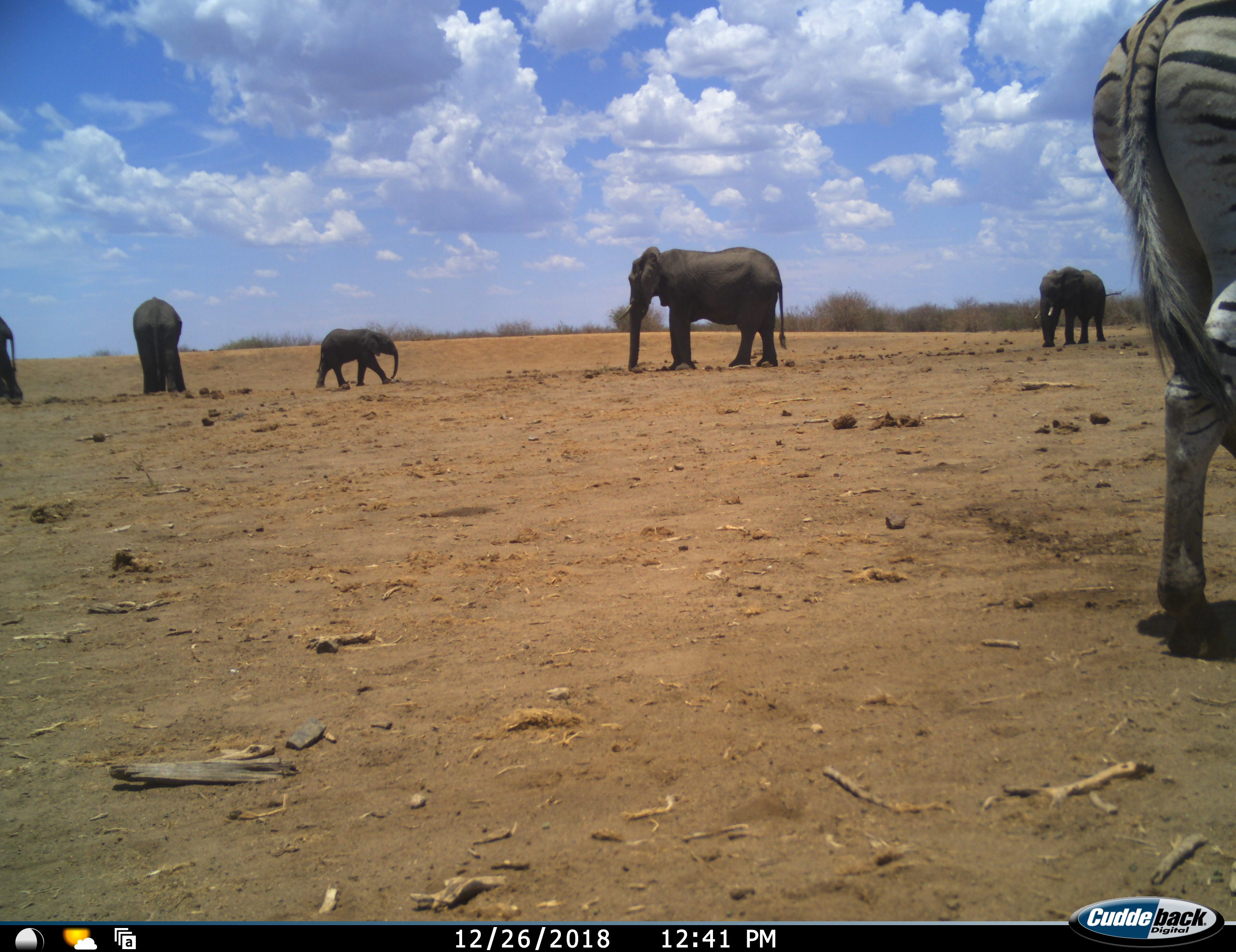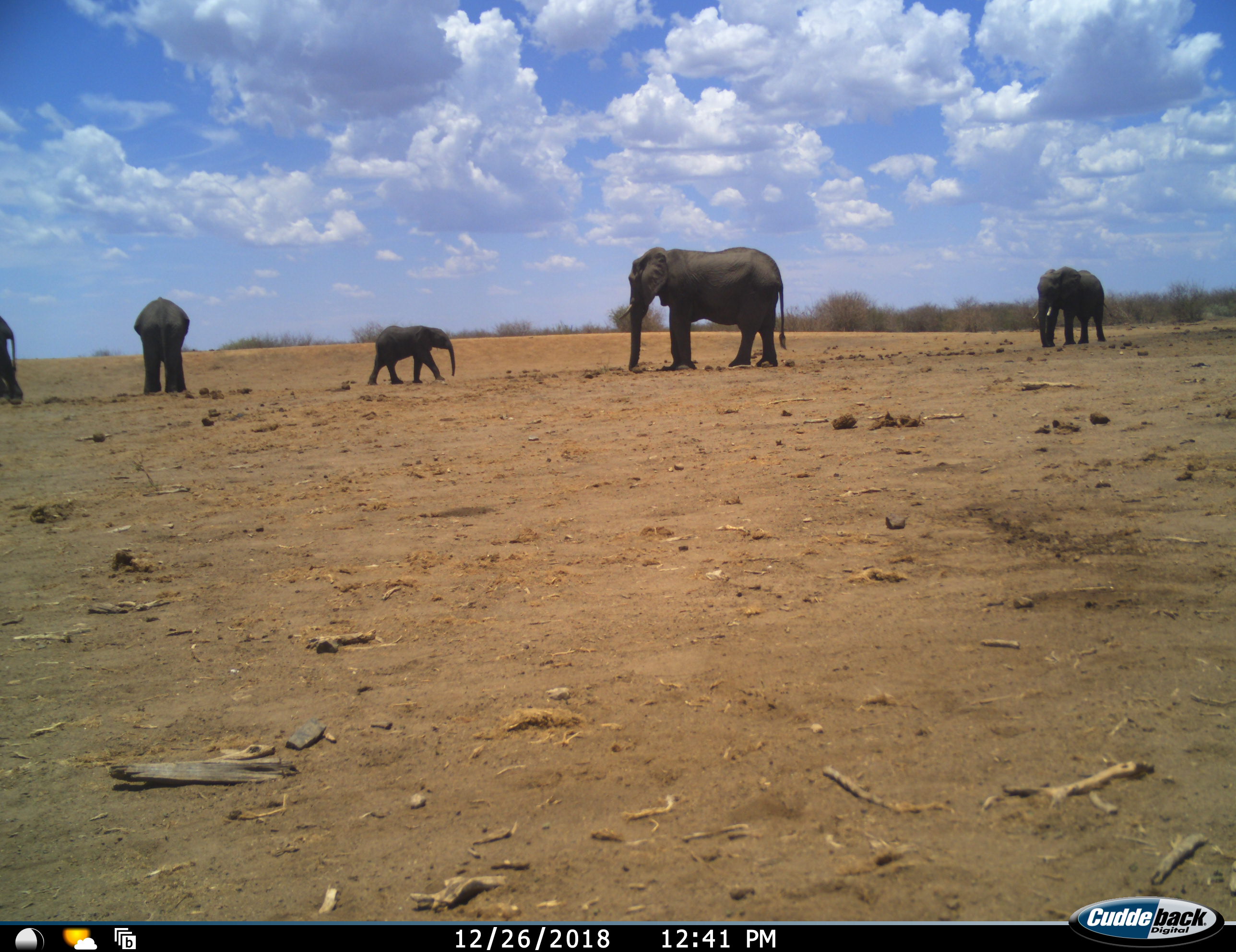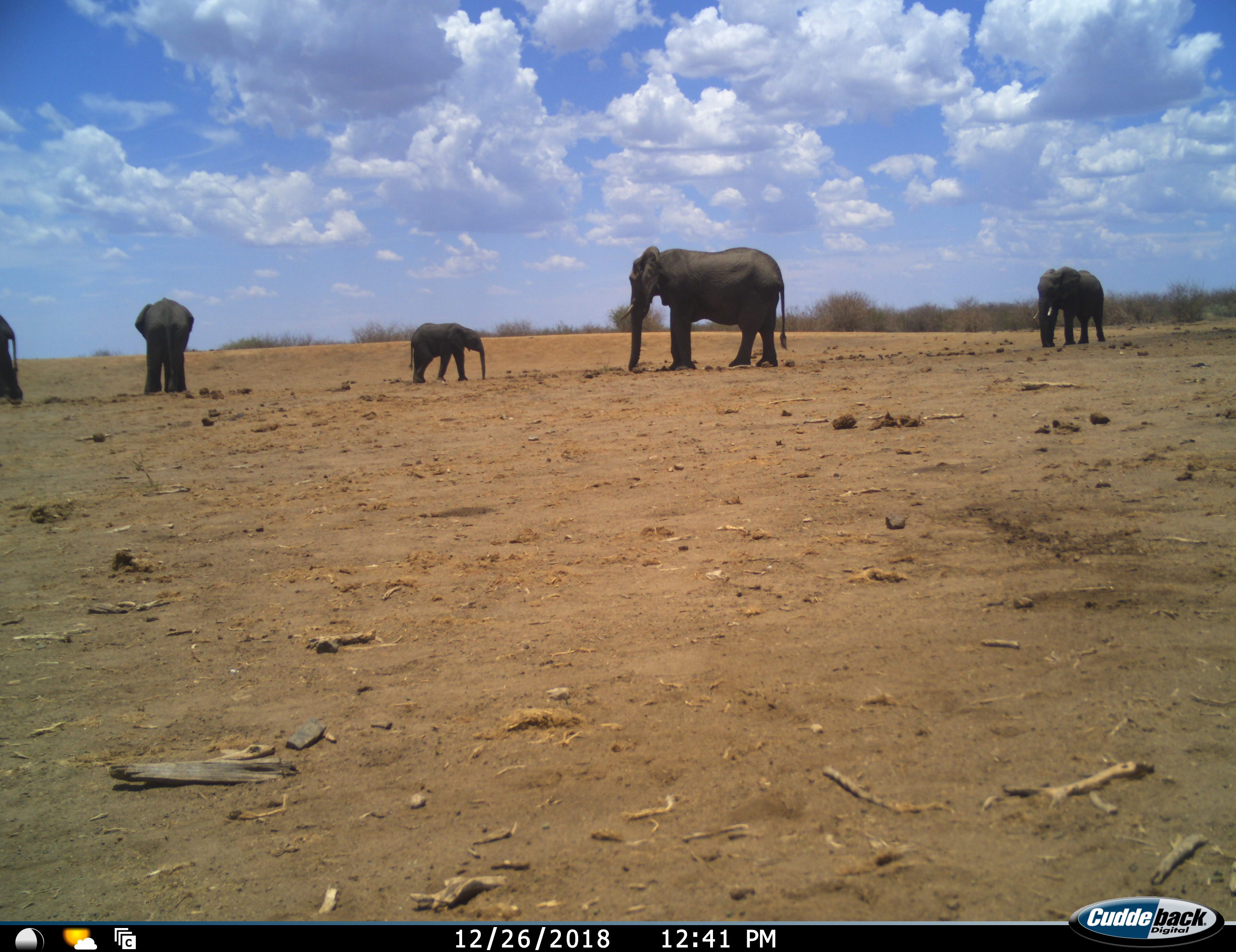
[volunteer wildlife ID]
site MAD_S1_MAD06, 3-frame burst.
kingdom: Animalia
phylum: Chordata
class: Mammalia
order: Proboscidea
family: Elephantidae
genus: Loxodonta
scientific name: Loxodonta africana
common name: african bush elephant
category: elephant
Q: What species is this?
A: Elephant (african bush elephant) (Loxodonta africana).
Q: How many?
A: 5.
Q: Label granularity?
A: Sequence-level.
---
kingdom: Animalia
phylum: Chordata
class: Mammalia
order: Perissodactyla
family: Equidae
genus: Equus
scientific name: Equus quagga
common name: plains zebra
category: zebraplains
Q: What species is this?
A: Zebraplains (plains zebra) (Equus quagga).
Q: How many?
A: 1.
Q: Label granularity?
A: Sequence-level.